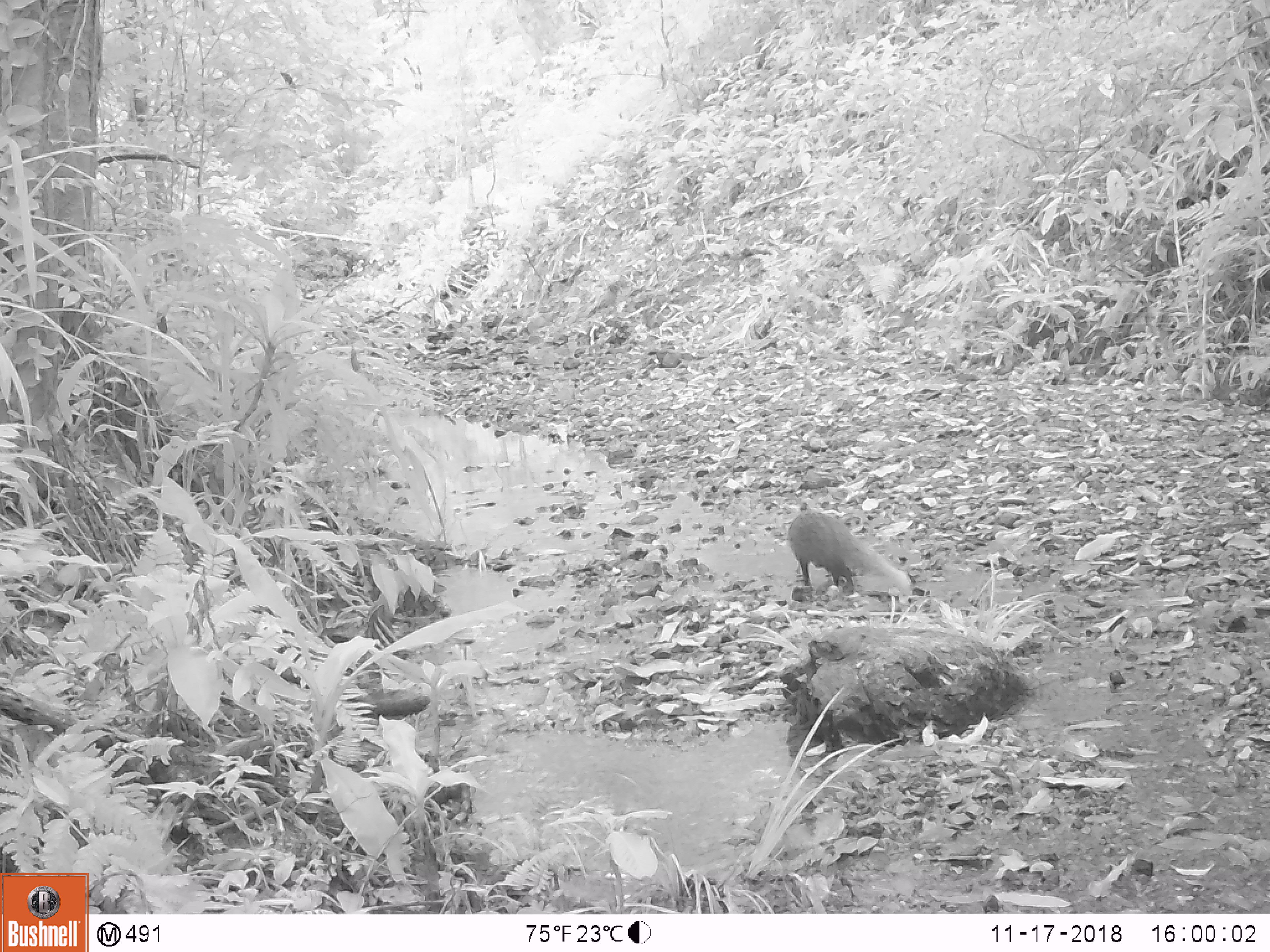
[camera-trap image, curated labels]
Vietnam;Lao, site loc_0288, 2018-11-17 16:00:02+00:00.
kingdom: Animalia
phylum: Chordata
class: Mammalia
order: Carnivora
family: Herpestidae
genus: Urva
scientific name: Urva urva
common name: crab-eating mongoose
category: crab eating mongoose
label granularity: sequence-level